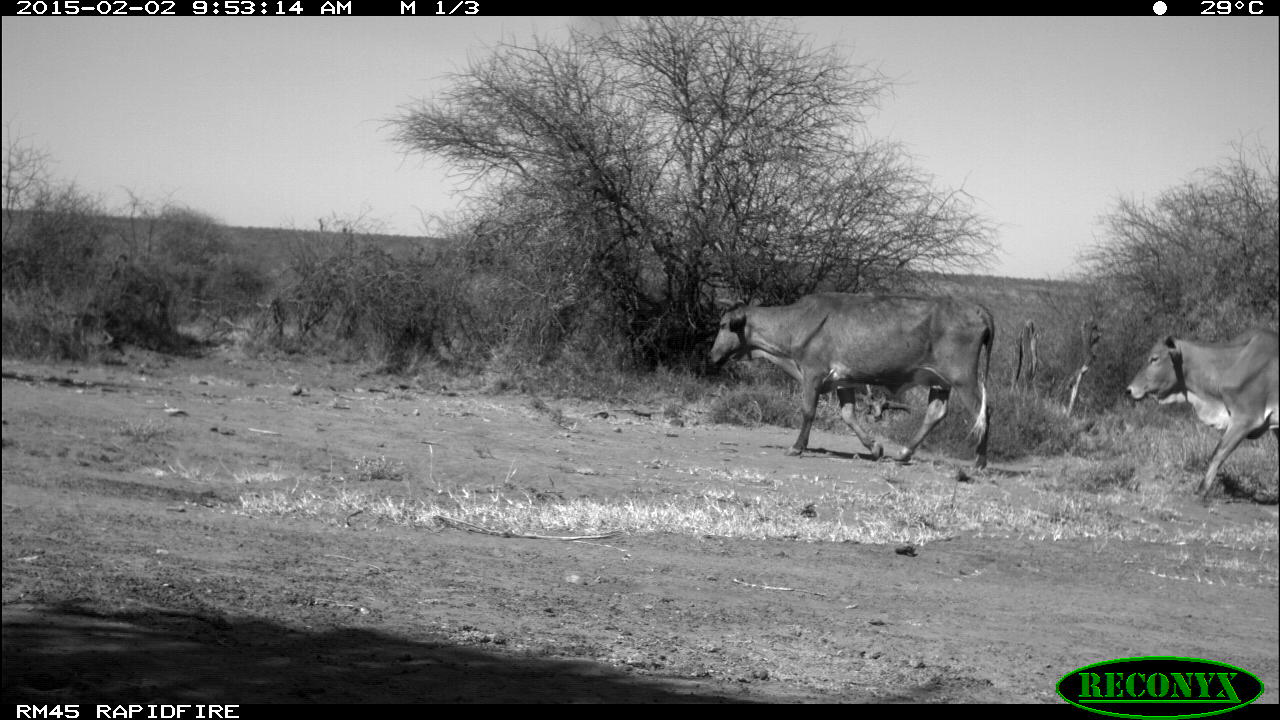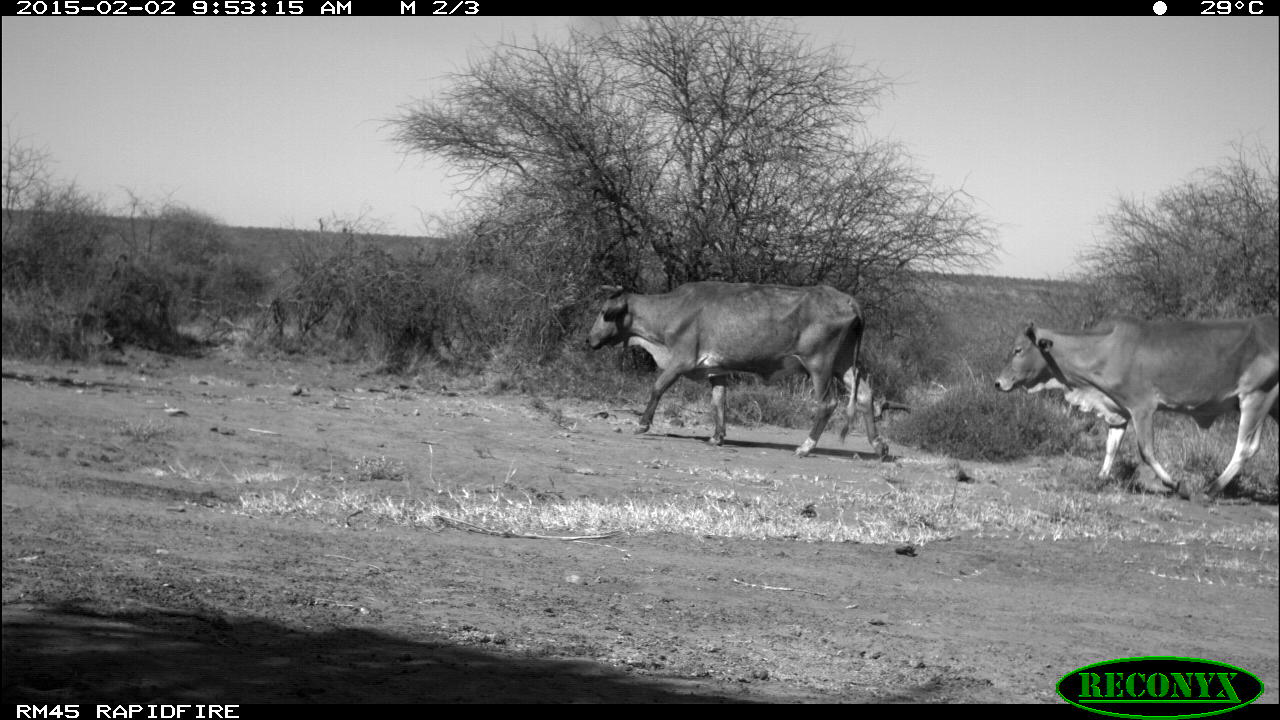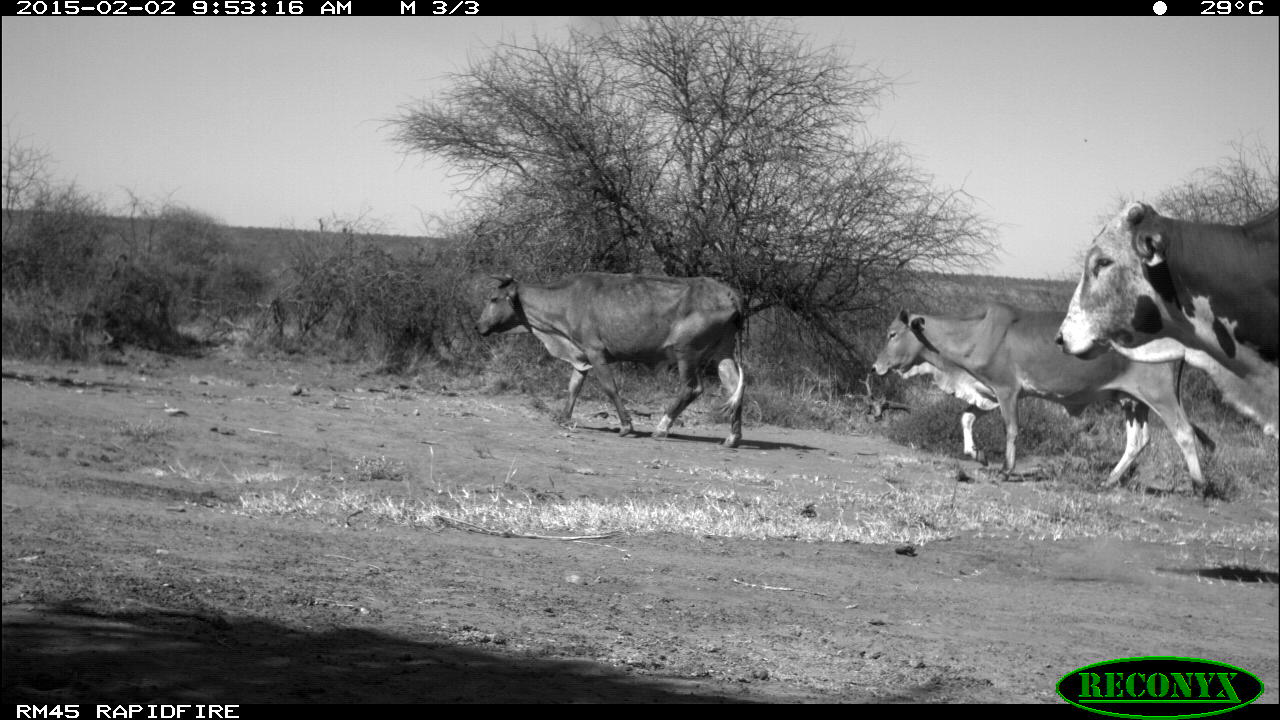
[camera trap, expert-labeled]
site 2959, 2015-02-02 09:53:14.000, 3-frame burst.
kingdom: Animalia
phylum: Chordata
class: Mammalia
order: Artiodactyla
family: Bovidae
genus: Bos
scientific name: Bos taurus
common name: domestic cattle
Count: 9.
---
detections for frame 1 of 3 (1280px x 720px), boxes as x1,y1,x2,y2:
bos taurus: 707,290,995,473; 1124,323,1278,504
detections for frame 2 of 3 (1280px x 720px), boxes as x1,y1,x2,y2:
bos taurus: 584,283,889,460; 994,313,1278,503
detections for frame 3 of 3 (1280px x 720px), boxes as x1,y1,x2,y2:
bos taurus: 869,300,1213,500; 1055,201,1277,443; 475,271,745,447